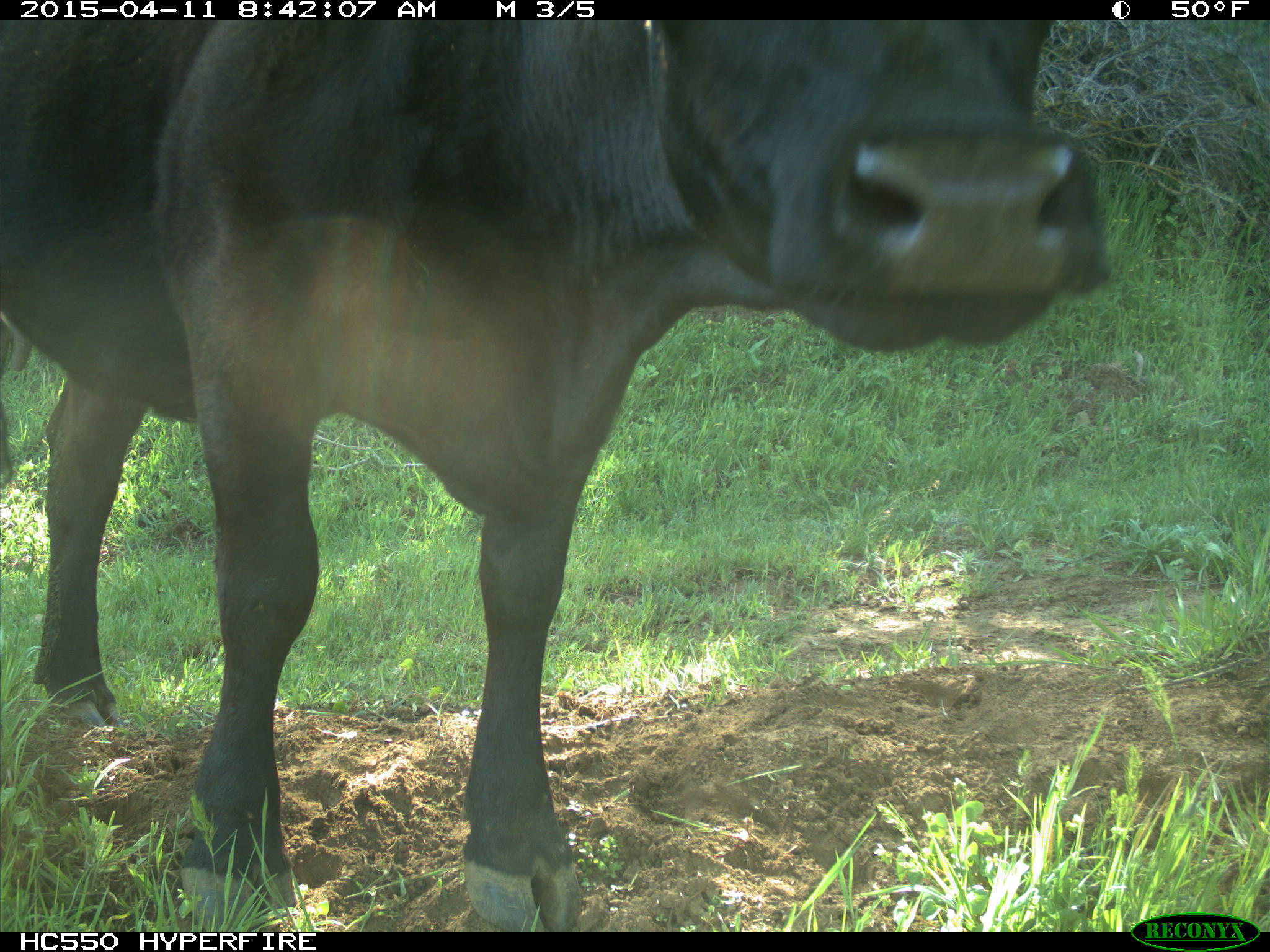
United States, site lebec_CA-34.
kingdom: Animalia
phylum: Chordata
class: Mammalia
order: Artiodactyla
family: Bovidae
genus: Bos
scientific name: Bos taurus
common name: domestic cow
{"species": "Bos taurus (domestic cow)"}